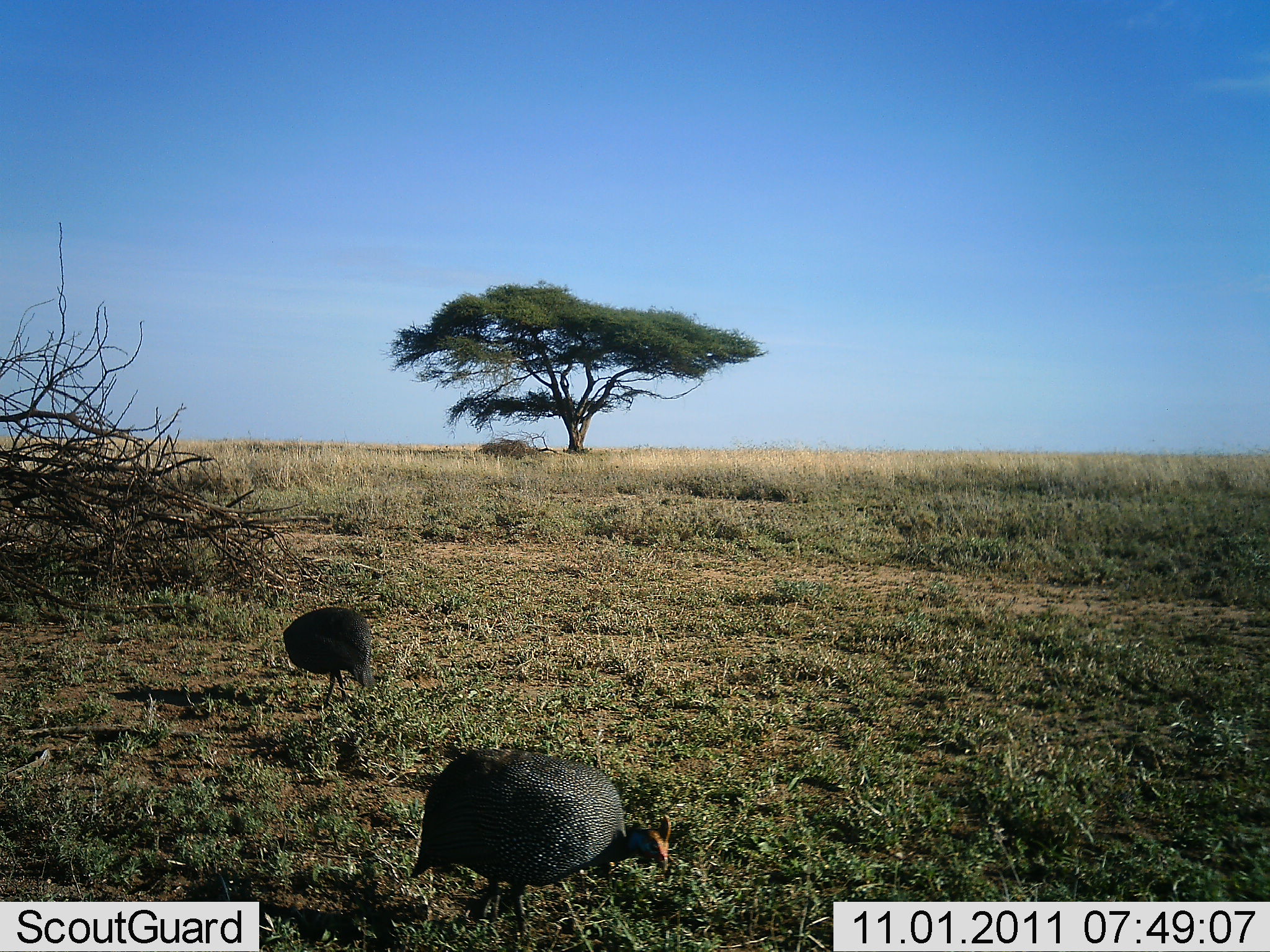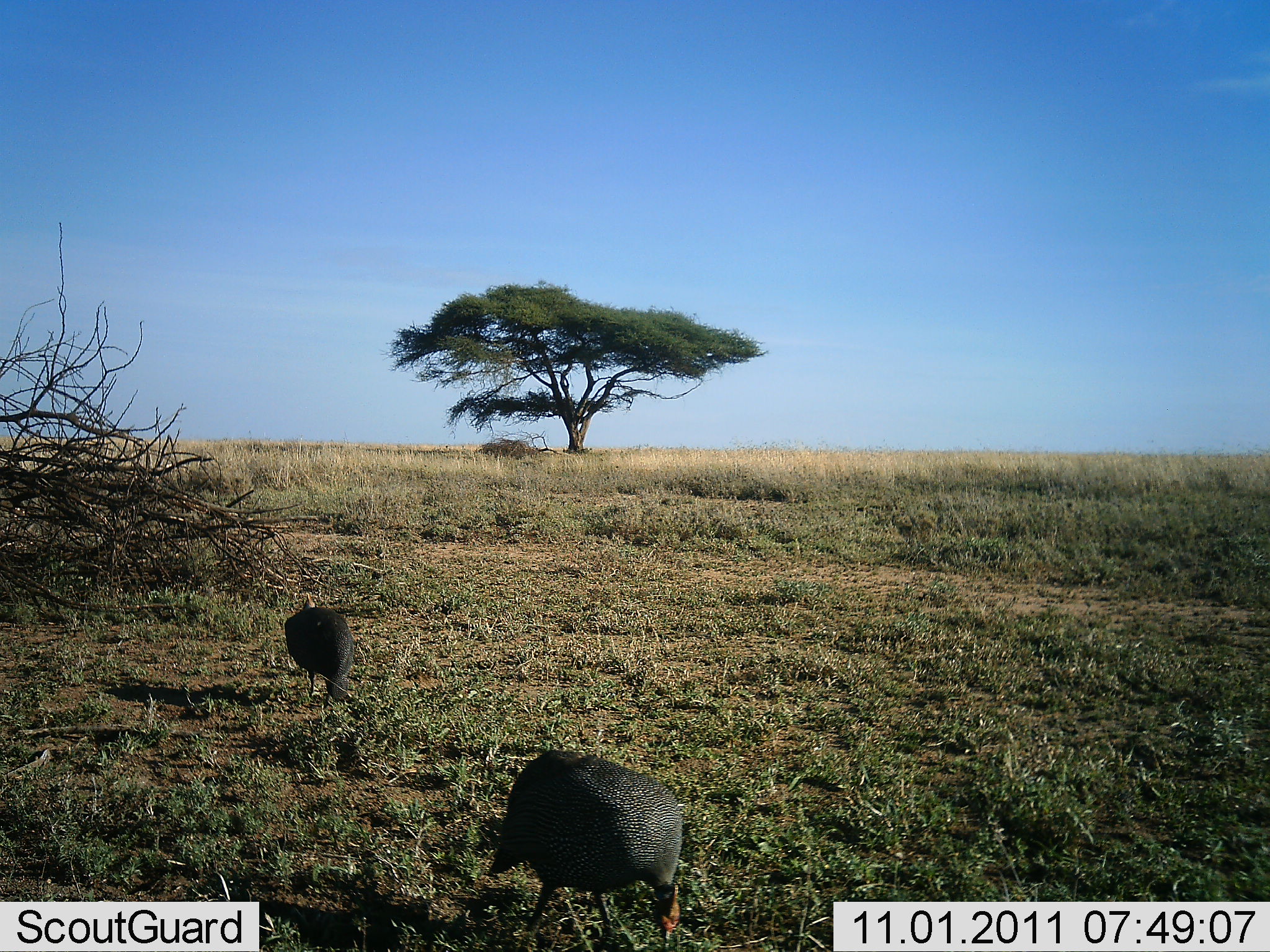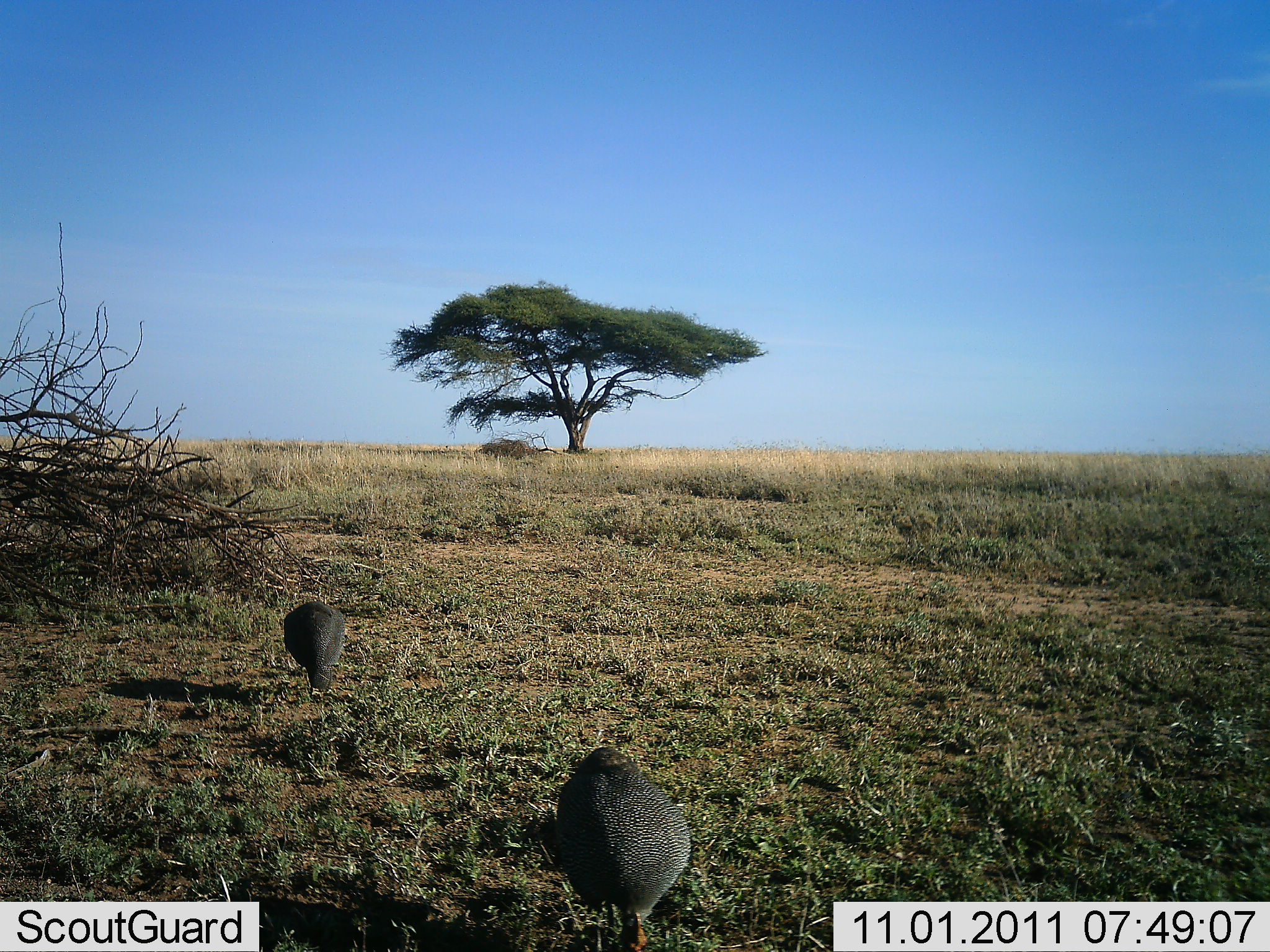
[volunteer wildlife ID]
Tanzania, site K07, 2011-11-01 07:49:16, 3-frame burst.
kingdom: Animalia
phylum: Chordata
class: Aves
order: Galliformes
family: Numididae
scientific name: Numididae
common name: guinea fowl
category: guineafowl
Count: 2.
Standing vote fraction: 17%.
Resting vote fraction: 0%.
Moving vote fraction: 33%.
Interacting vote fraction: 0%.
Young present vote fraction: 0%.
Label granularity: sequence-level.